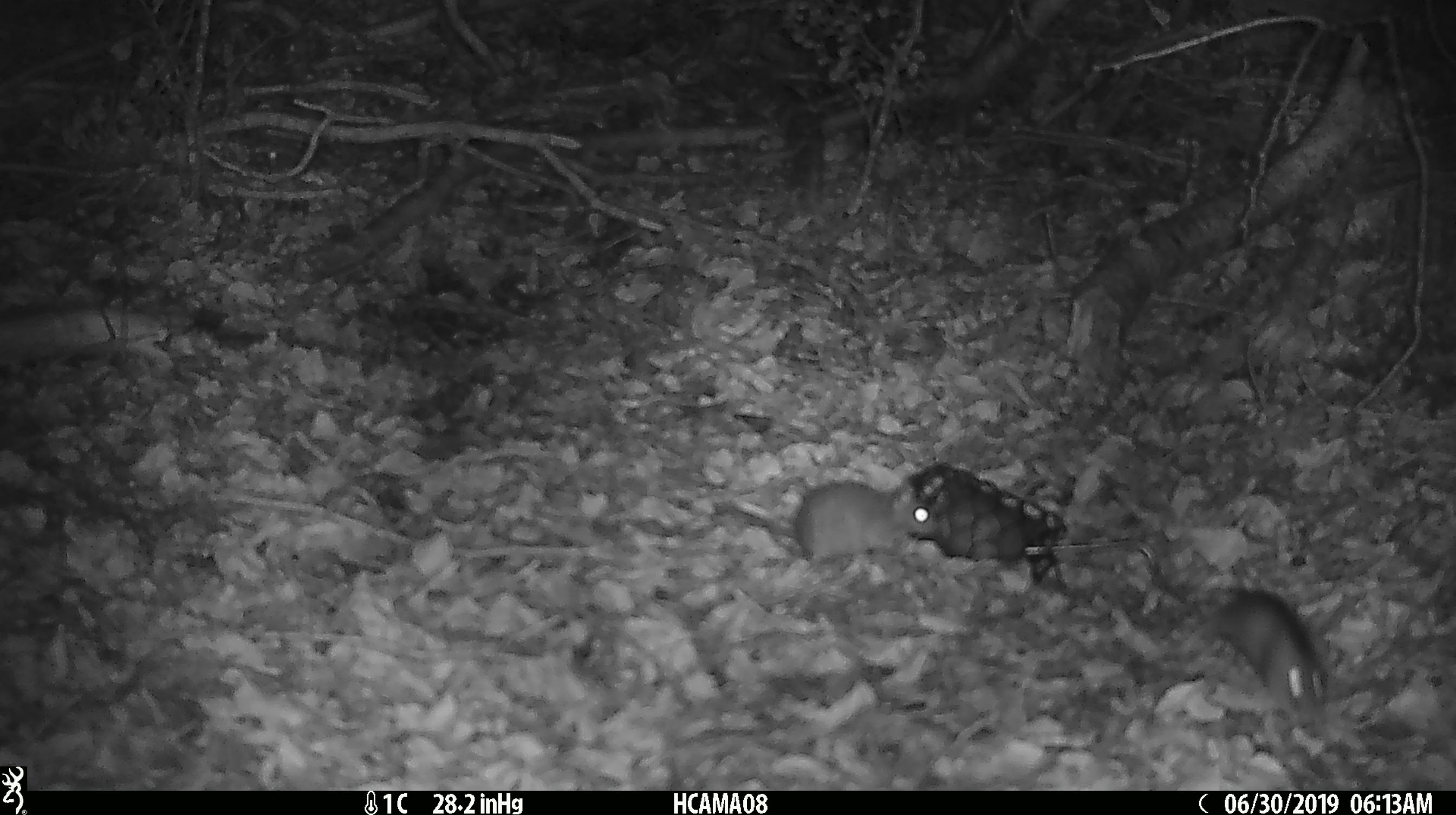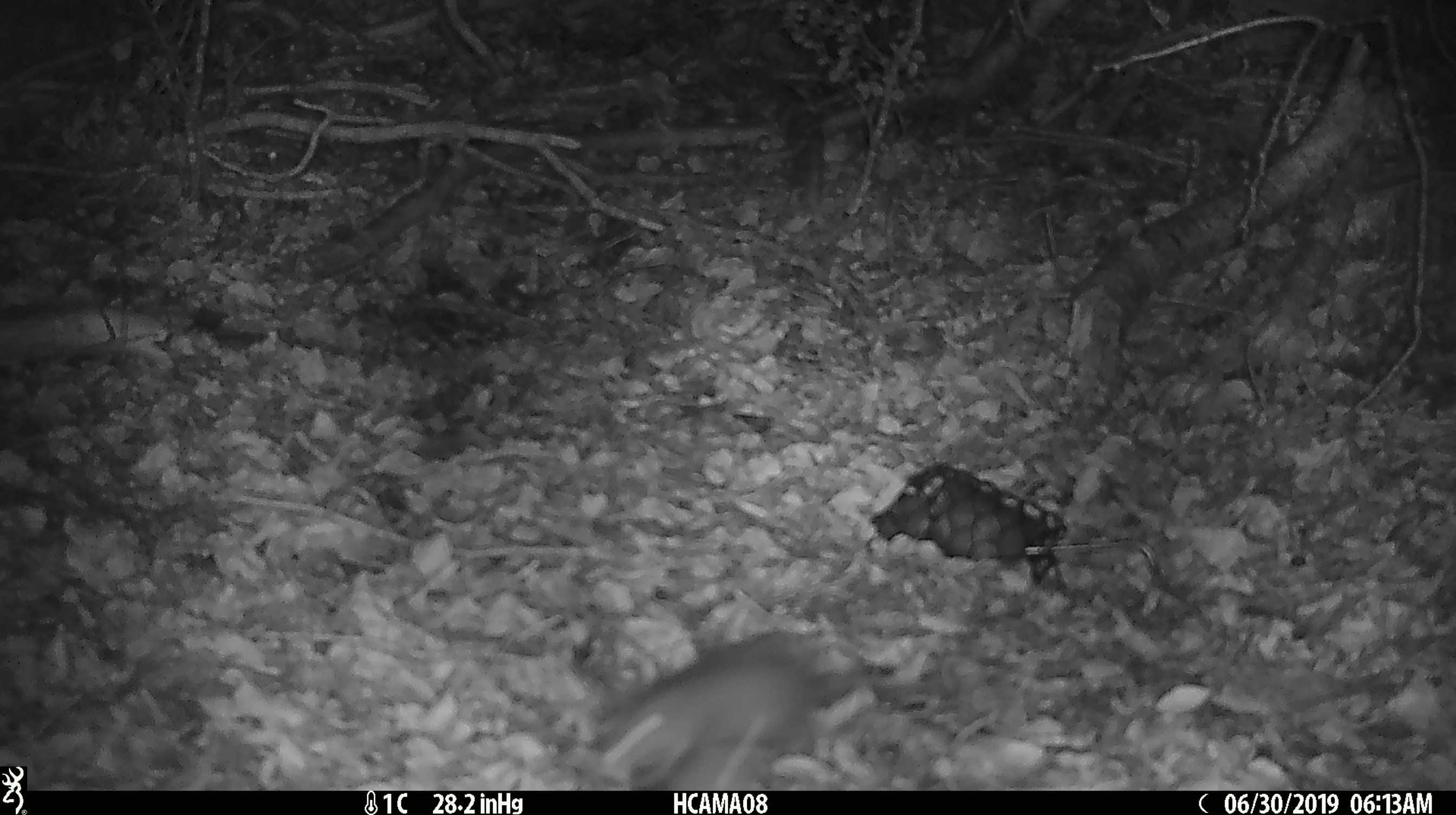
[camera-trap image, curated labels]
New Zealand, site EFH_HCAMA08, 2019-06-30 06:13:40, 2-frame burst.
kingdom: Animalia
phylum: Chordata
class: Mammalia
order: Rodentia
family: Muridae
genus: Mus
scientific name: Mus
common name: mouse